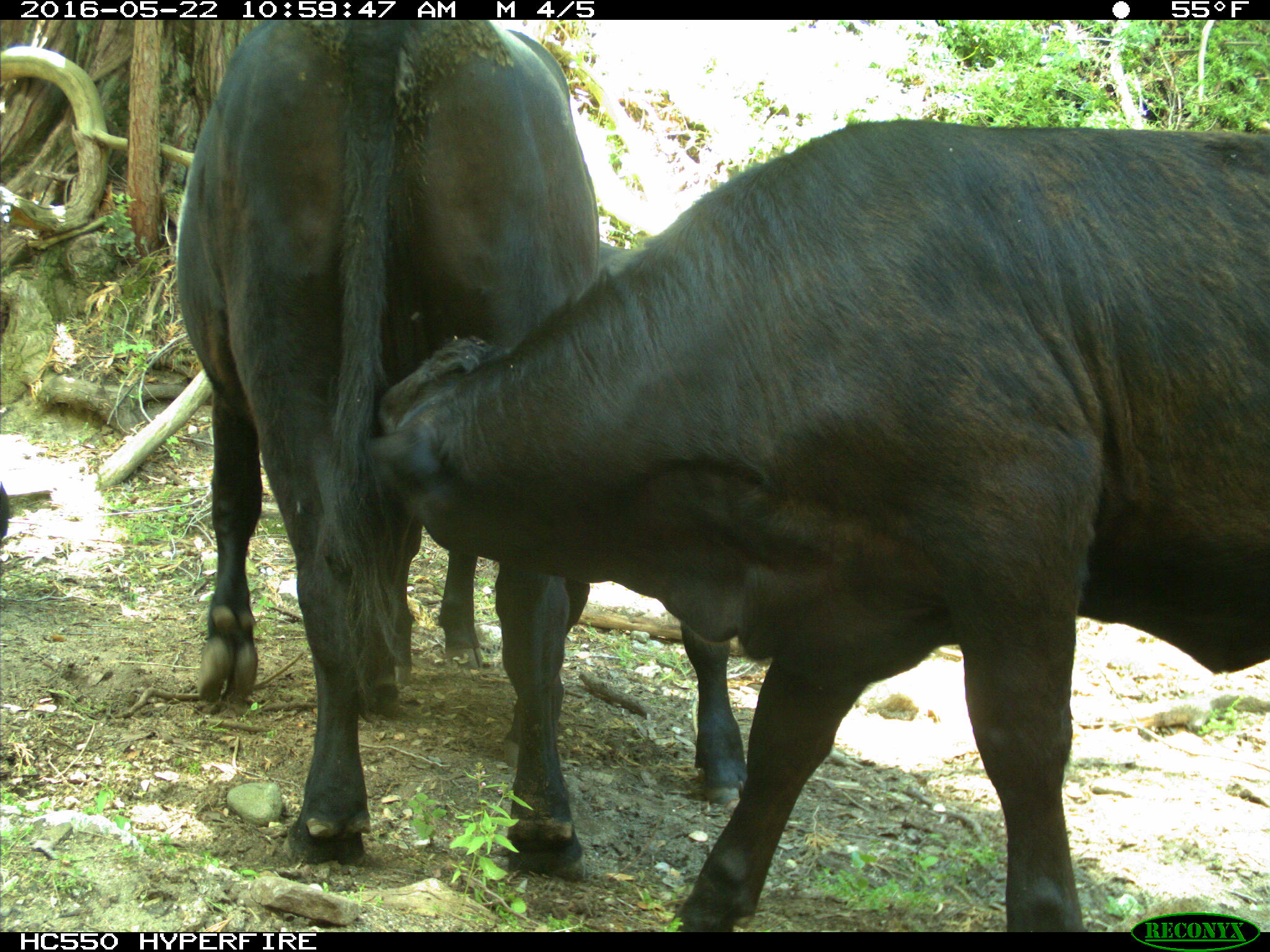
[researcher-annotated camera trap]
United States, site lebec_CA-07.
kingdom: Animalia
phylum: Chordata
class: Mammalia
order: Artiodactyla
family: Bovidae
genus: Bos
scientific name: Bos taurus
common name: domestic cow